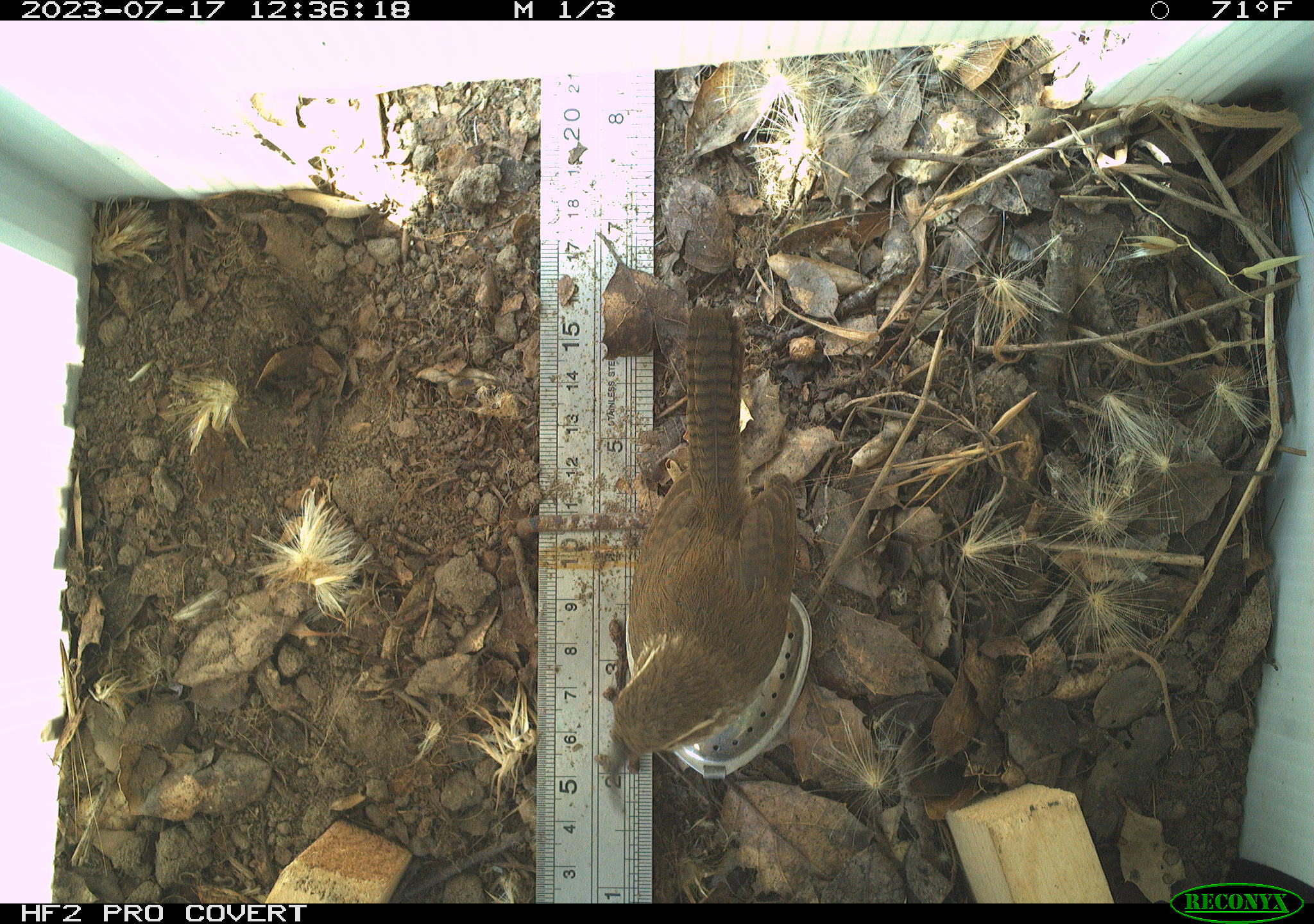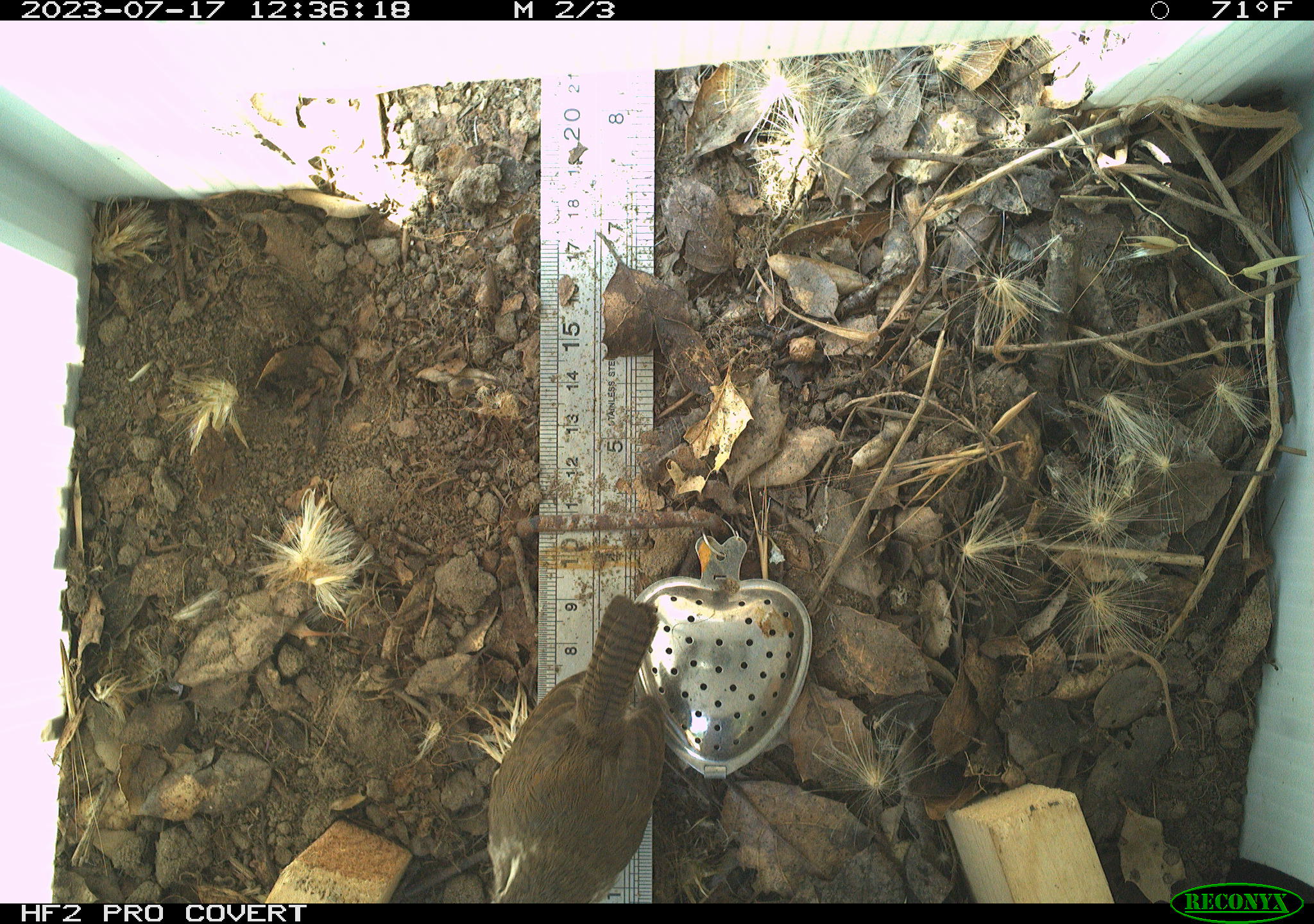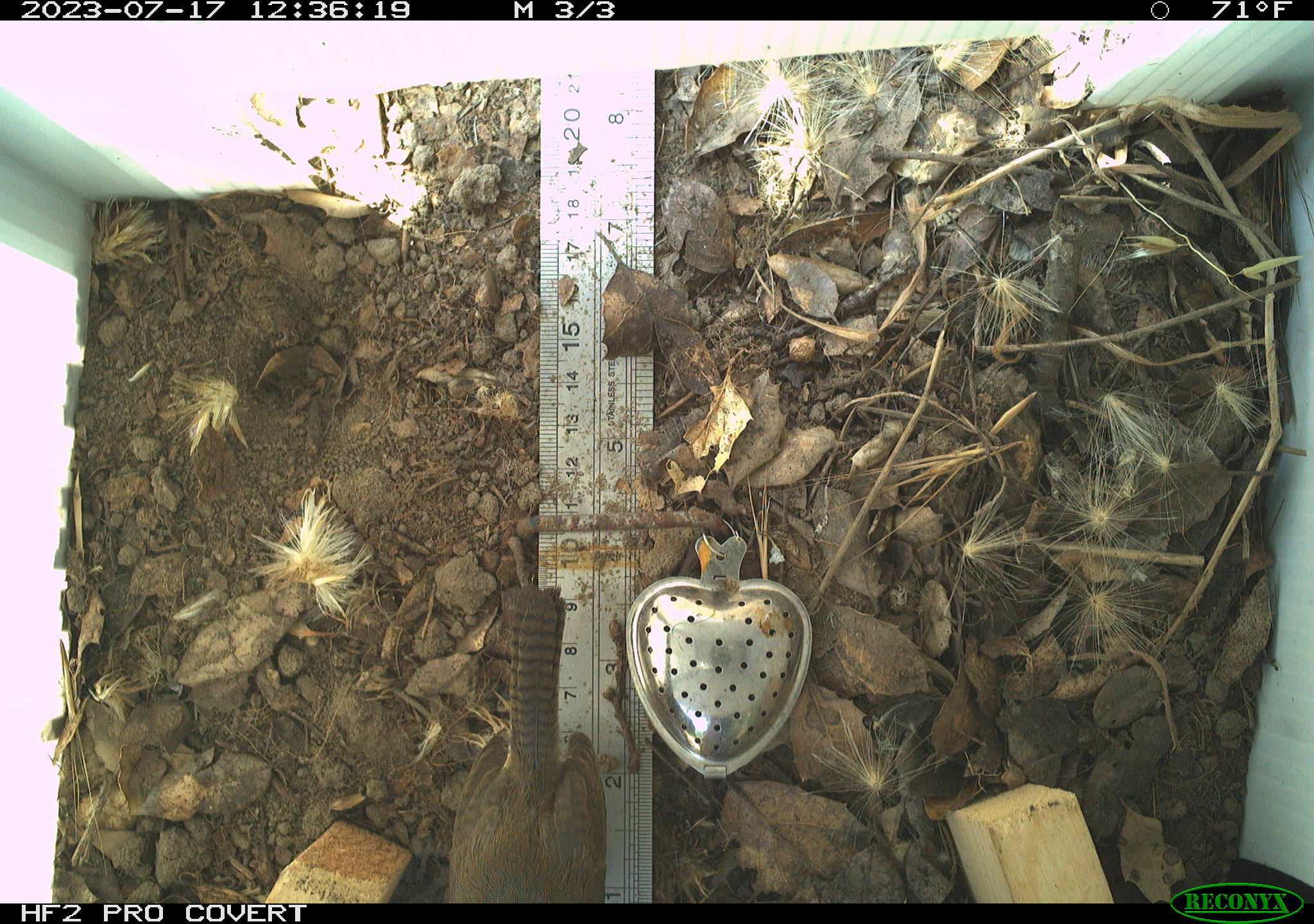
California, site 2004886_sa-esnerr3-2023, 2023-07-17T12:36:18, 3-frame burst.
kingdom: Animalia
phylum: Chordata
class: Aves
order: Passeriformes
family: Troglodytidae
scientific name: Troglodytidae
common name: wren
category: troglodytidae family